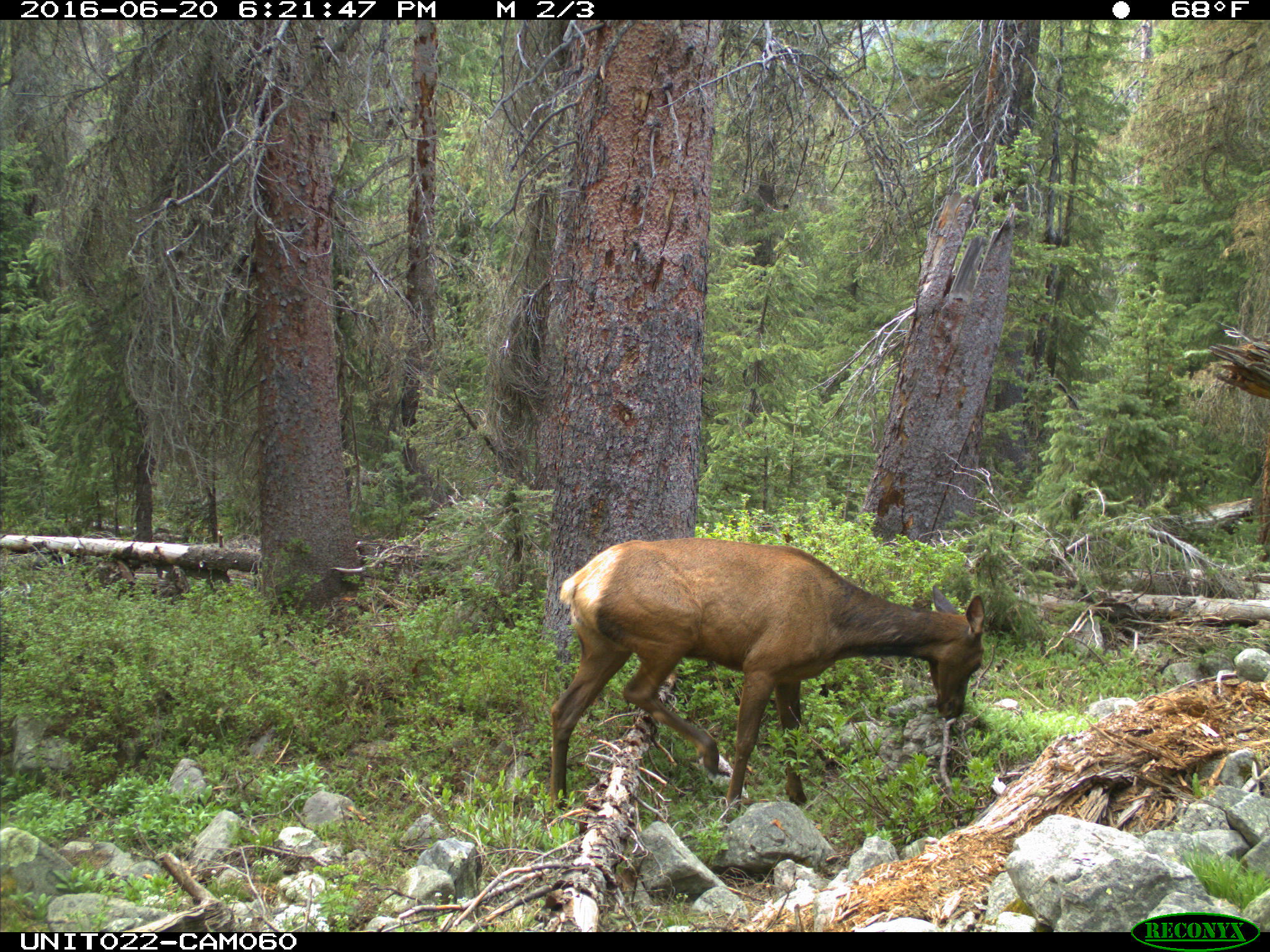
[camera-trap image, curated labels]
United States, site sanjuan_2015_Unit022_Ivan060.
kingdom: Animalia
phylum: Chordata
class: Mammalia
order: Artiodactyla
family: Cervidae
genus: Cervus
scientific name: Cervus elaphus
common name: red deer